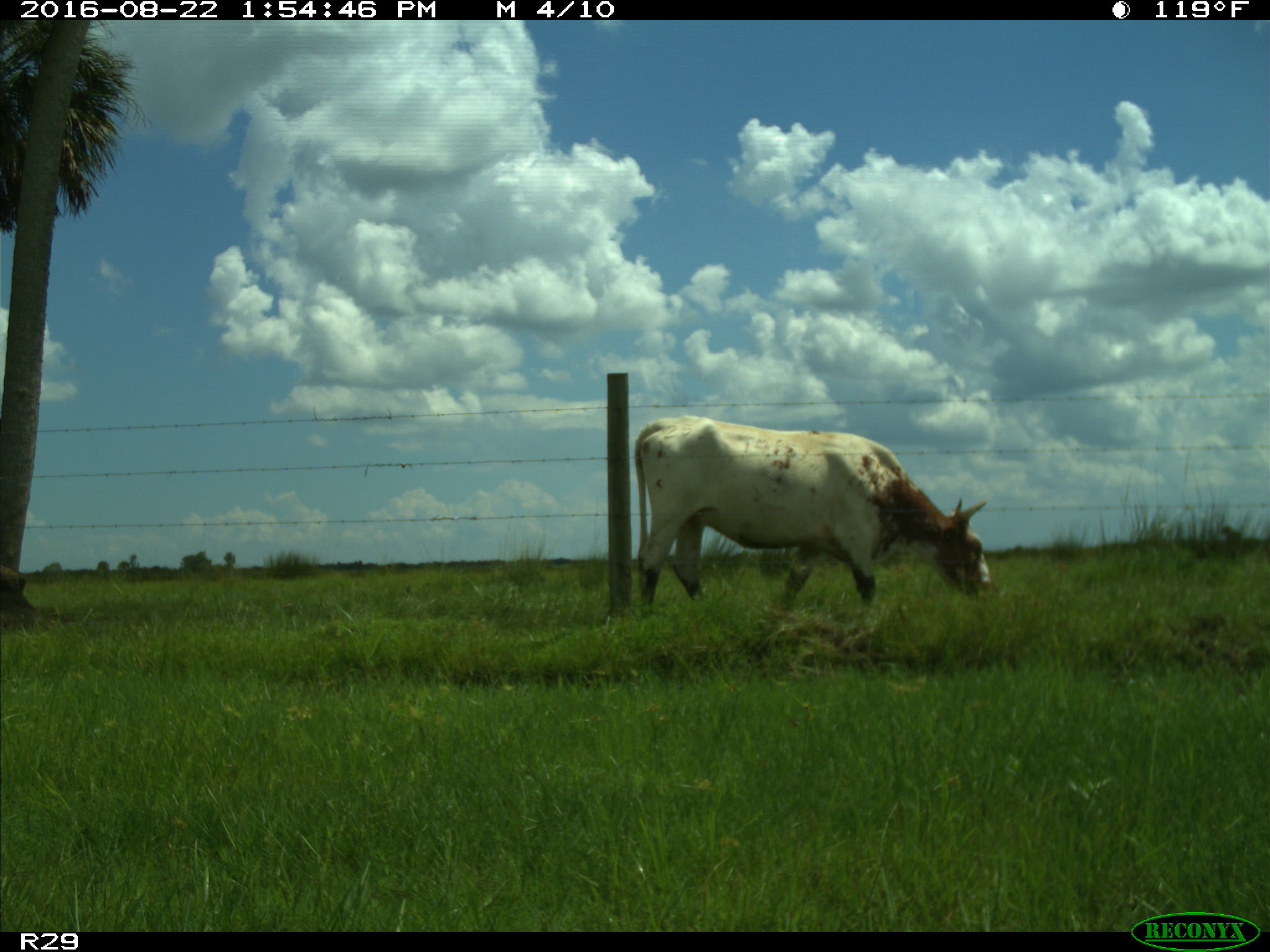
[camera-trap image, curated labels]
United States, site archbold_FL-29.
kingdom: Animalia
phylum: Chordata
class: Mammalia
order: Artiodactyla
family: Bovidae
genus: Bos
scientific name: Bos taurus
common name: domestic cow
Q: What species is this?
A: Bos taurus (domestic cow).